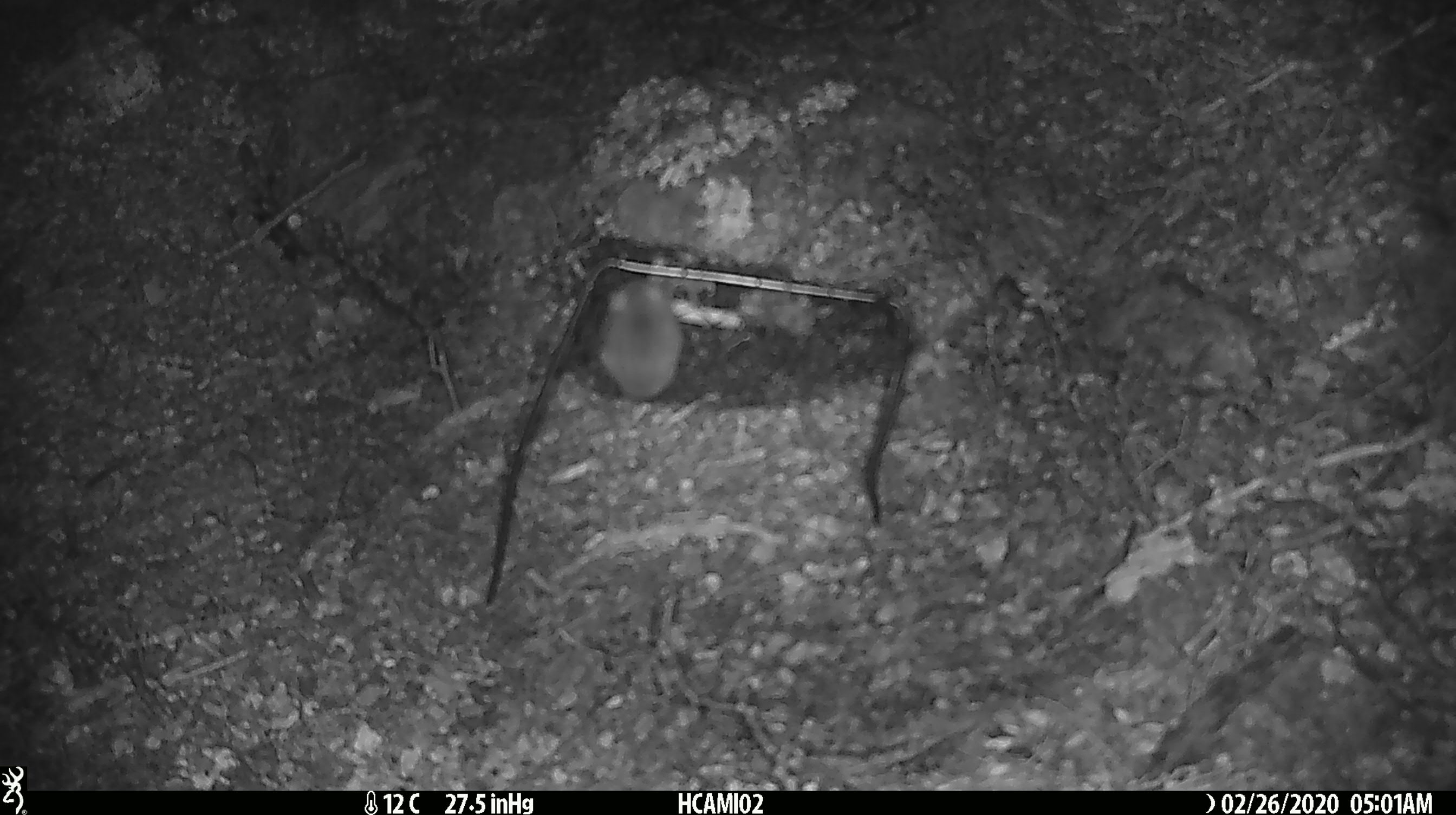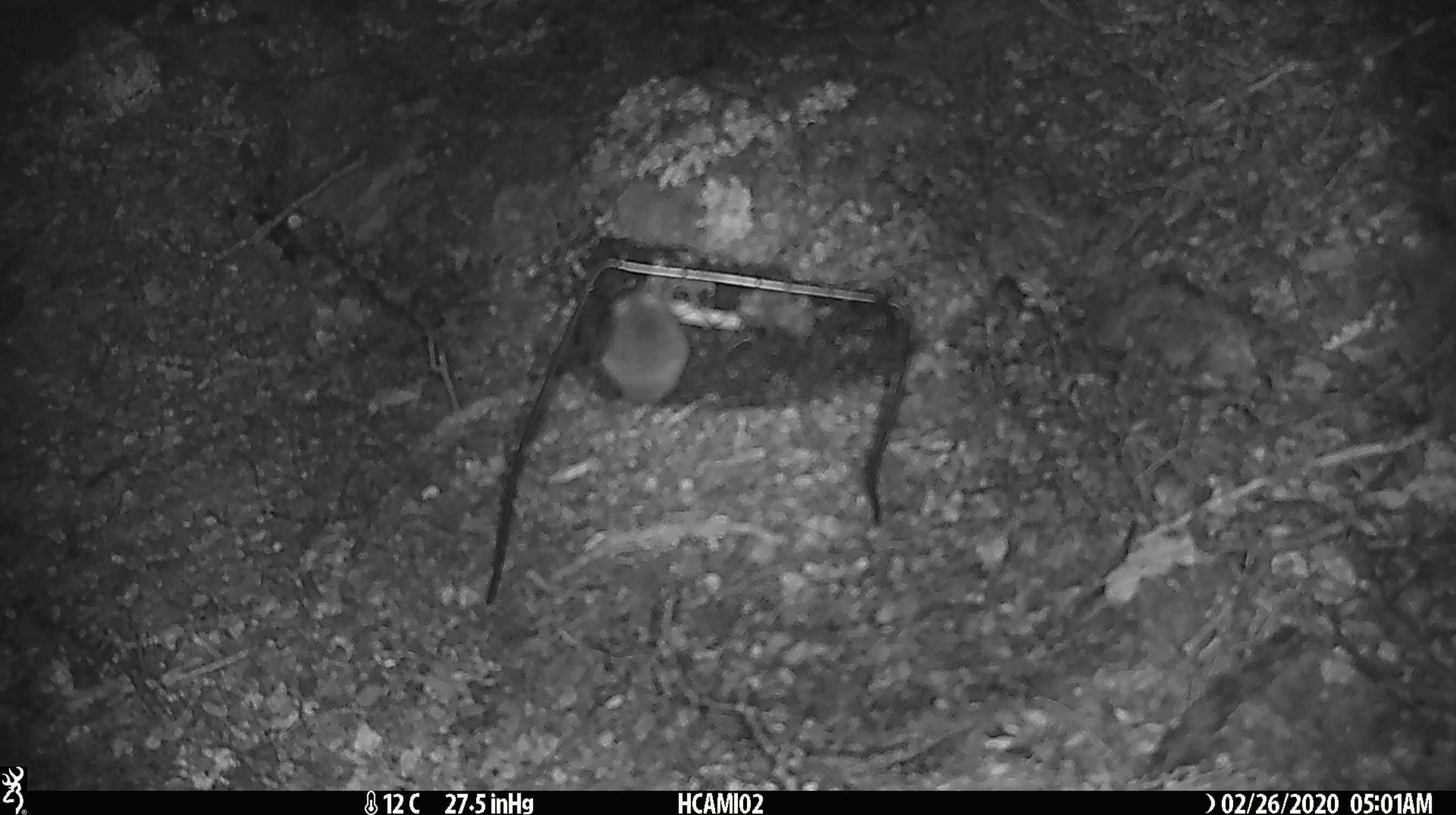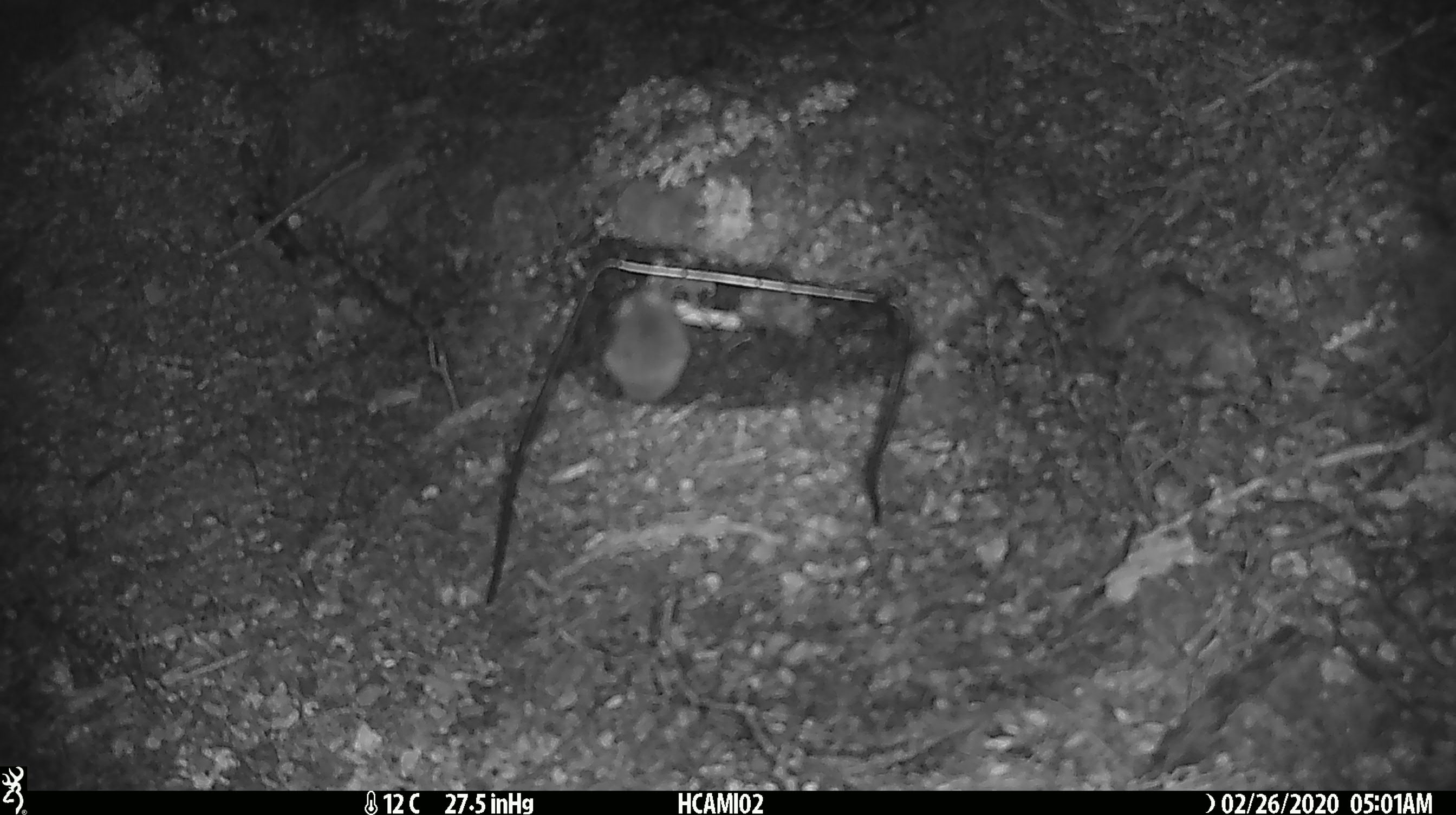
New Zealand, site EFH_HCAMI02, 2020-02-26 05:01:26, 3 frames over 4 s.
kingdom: Animalia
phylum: Chordata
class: Mammalia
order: Rodentia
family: Muridae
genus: Mus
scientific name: Mus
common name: mouse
Mouse (Mus).